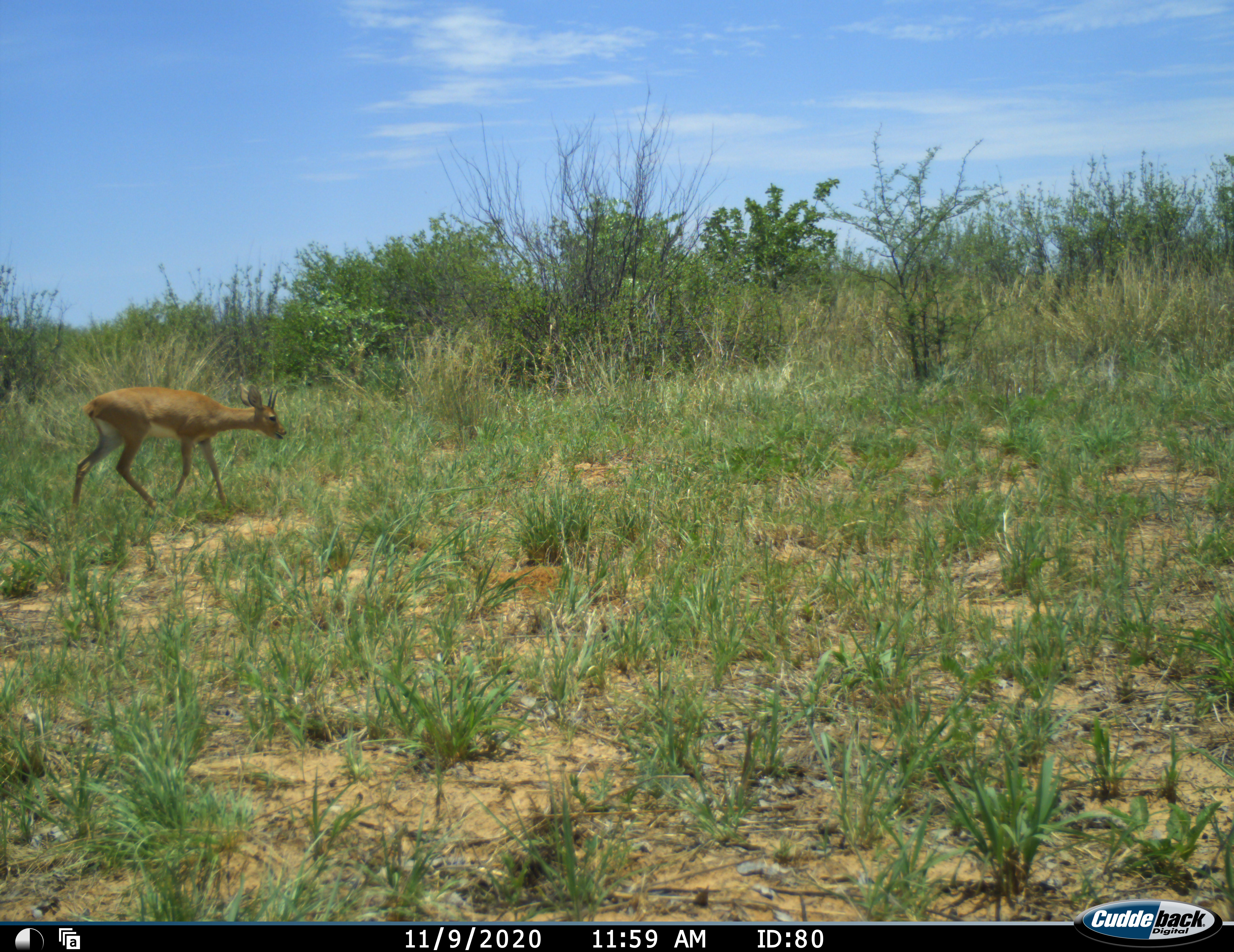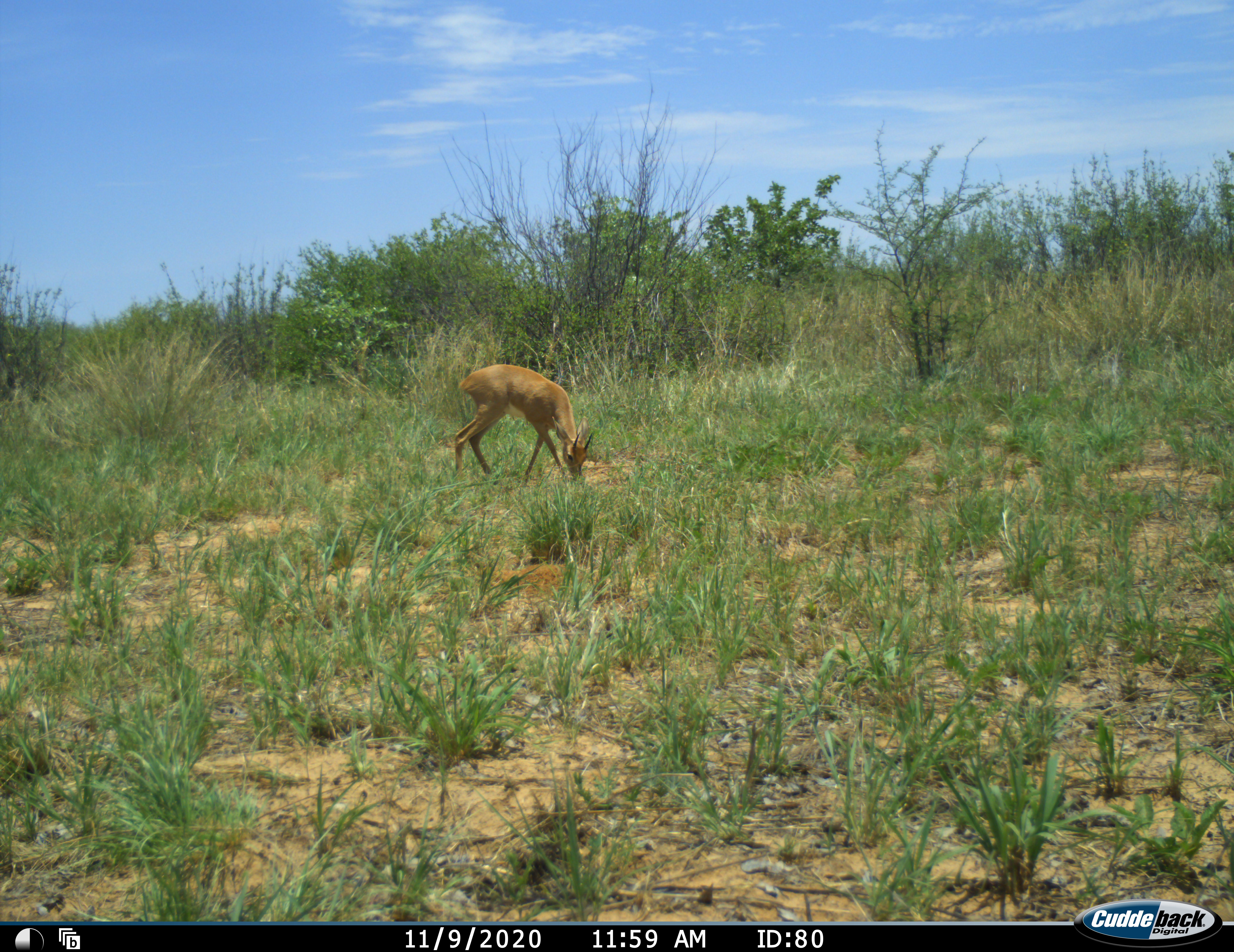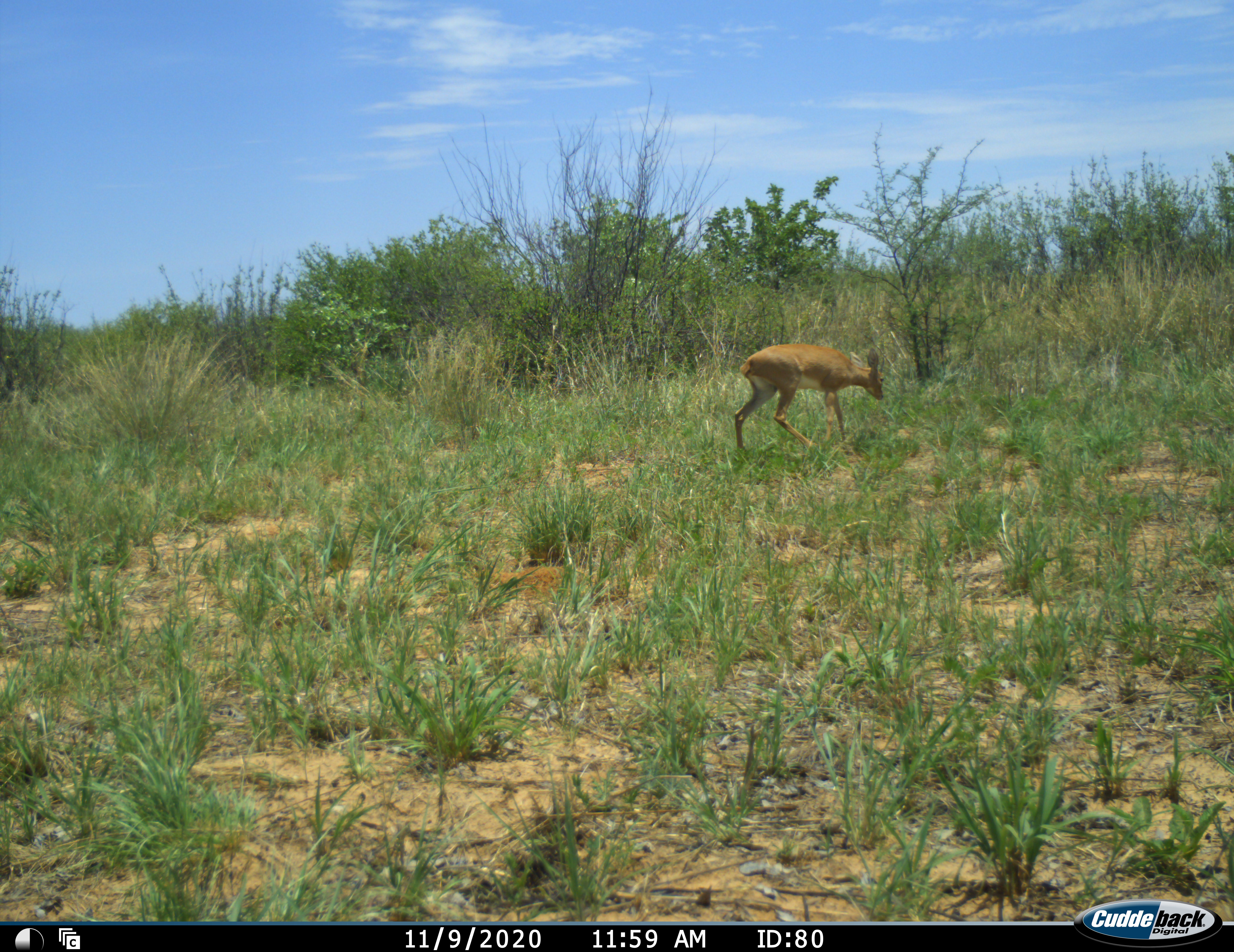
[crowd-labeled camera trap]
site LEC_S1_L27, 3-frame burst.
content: unidentified animal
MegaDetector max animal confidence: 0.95